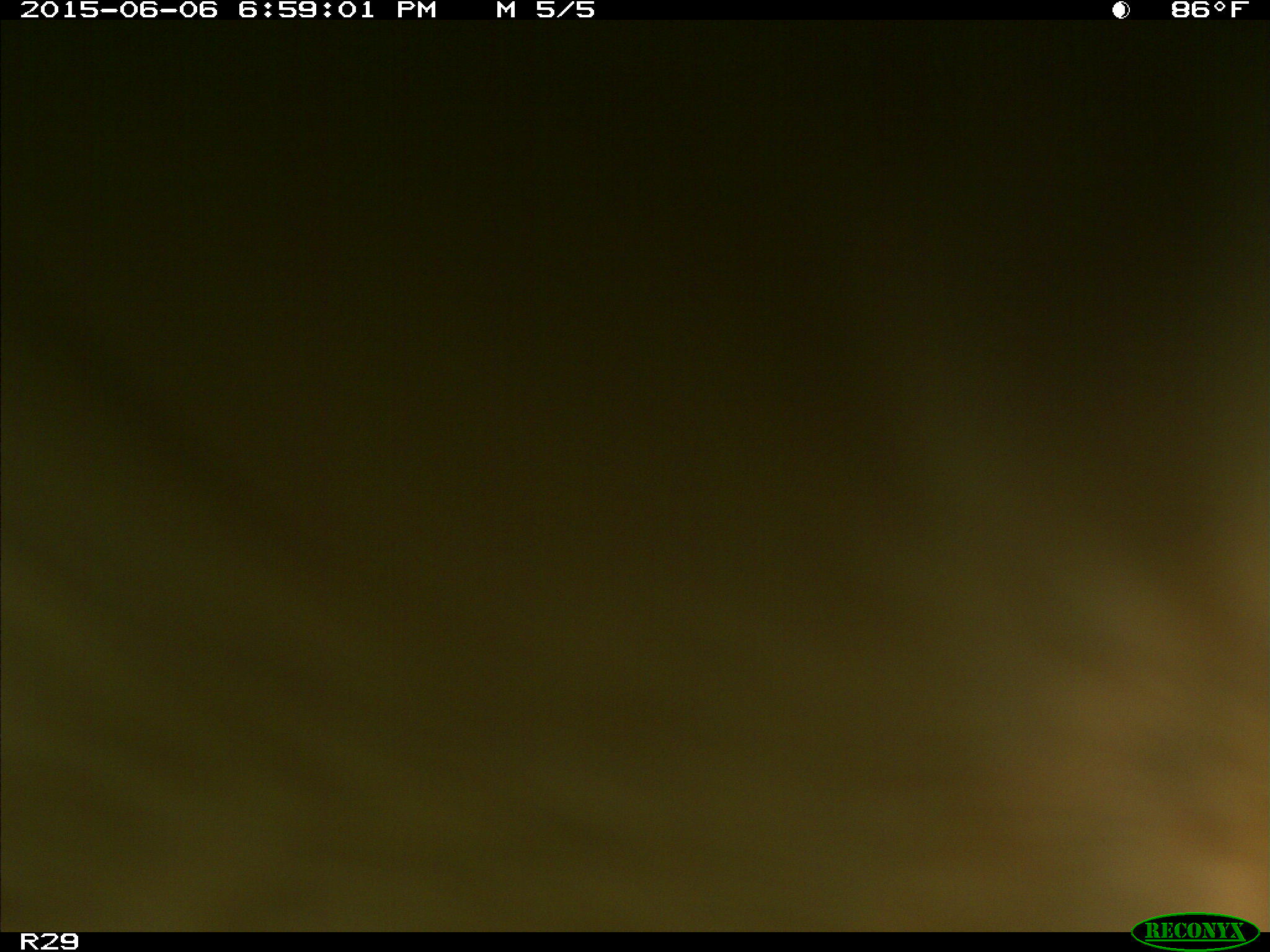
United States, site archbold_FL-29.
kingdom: Animalia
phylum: Chordata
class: Mammalia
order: Artiodactyla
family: Bovidae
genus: Bos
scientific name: Bos taurus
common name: domestic cow